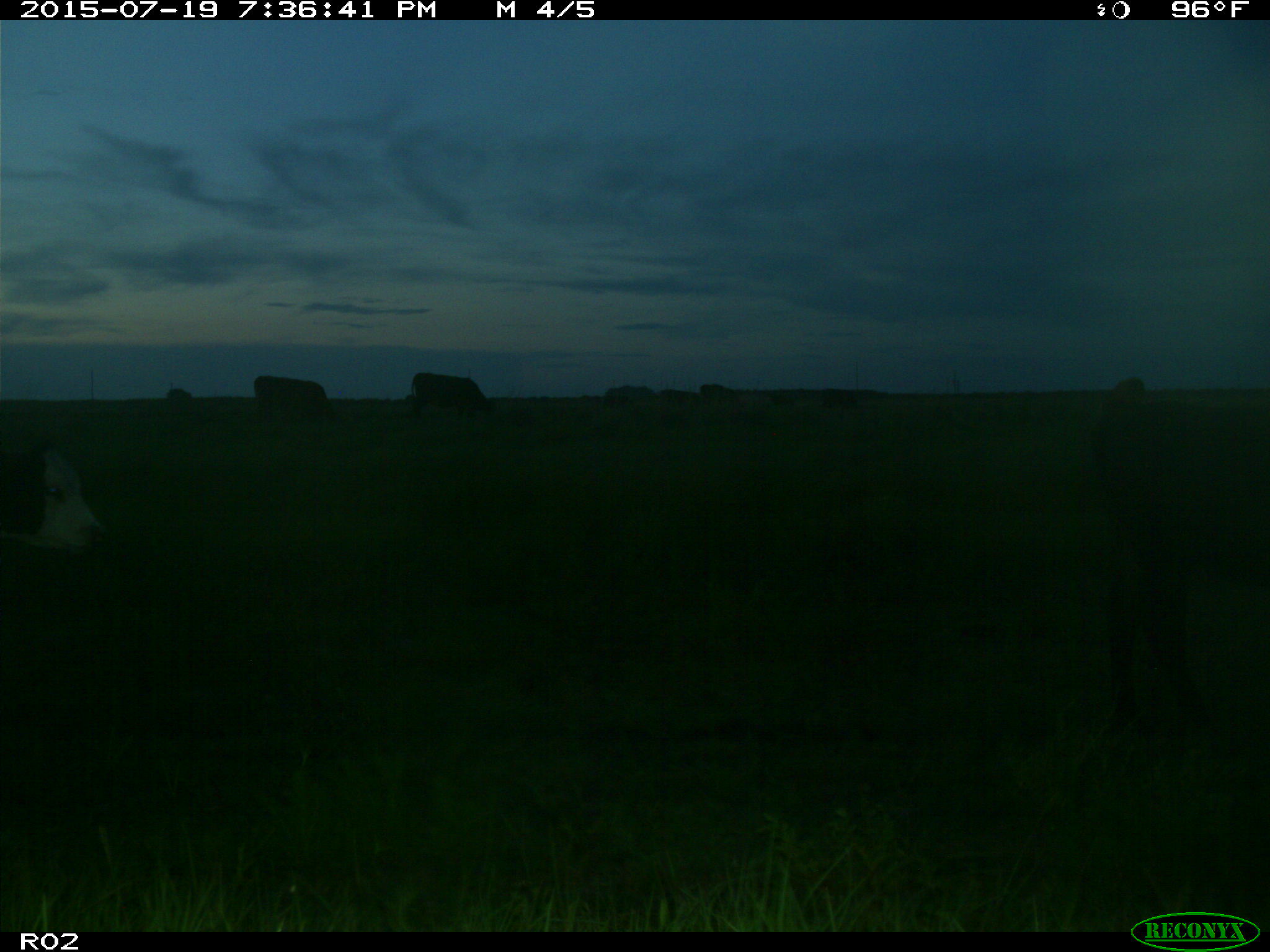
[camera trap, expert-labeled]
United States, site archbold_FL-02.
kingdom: Animalia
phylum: Chordata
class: Mammalia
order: Artiodactyla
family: Bovidae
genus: Bos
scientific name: Bos taurus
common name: domestic cow